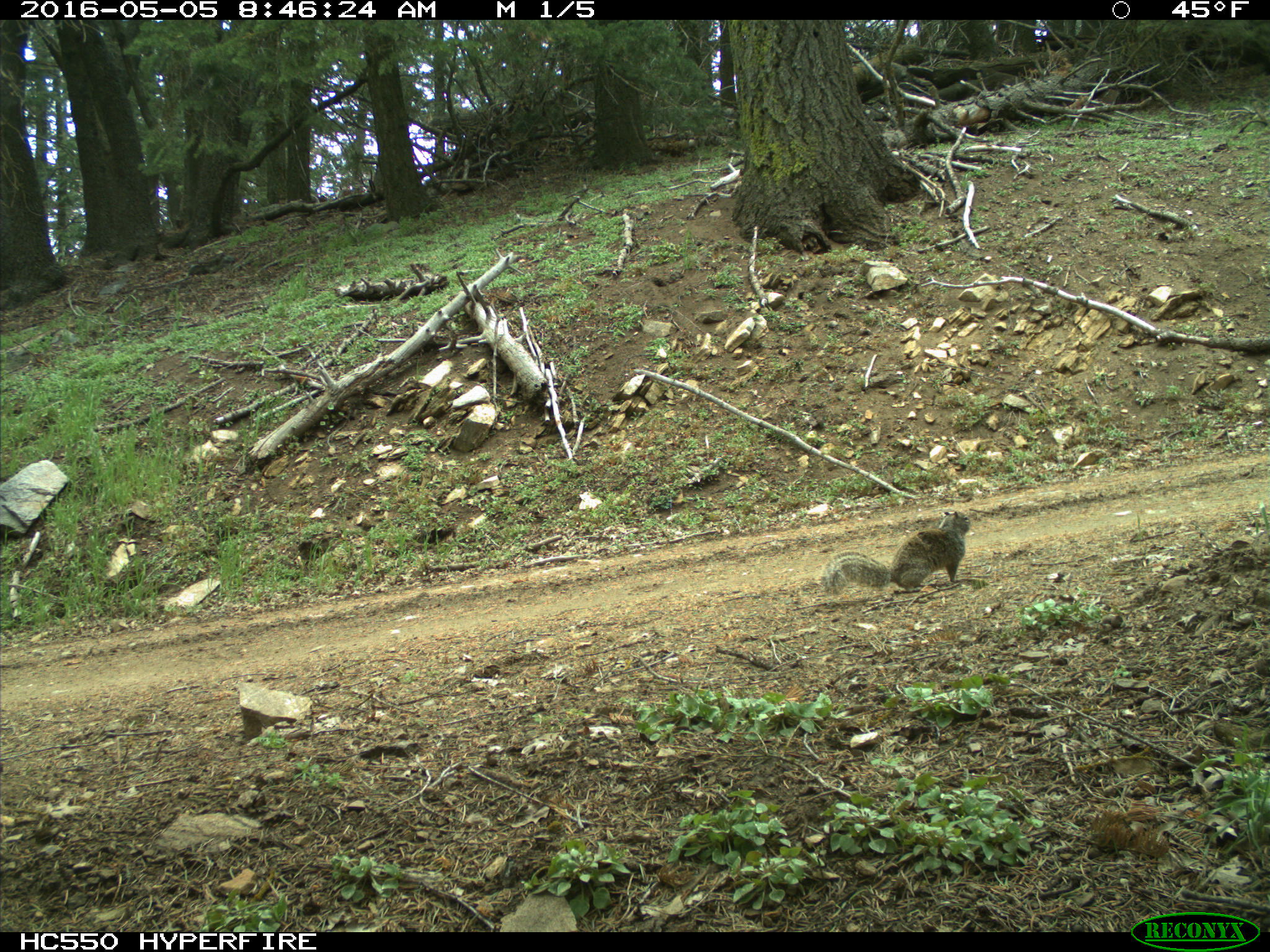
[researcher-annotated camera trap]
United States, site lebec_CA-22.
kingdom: Animalia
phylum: Chordata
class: Mammalia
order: Rodentia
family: Sciuridae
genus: Otospermophilus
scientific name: Otospermophilus beecheyi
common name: california ground squirrel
Otospermophilus beecheyi (california ground squirrel).